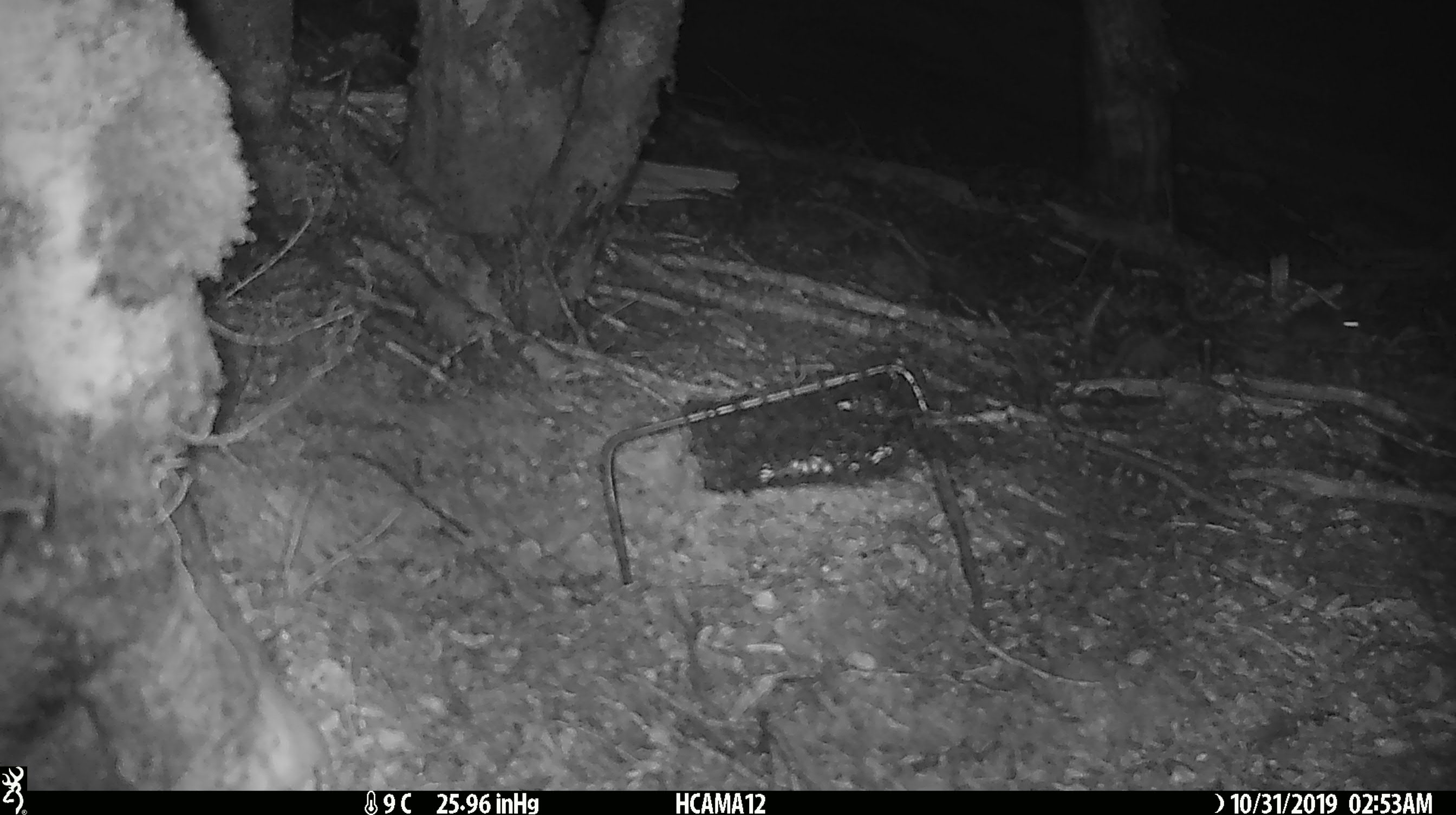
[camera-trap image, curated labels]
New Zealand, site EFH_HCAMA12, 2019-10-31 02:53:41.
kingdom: Animalia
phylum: Chordata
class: Mammalia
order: Rodentia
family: Muridae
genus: Mus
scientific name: Mus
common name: mouse